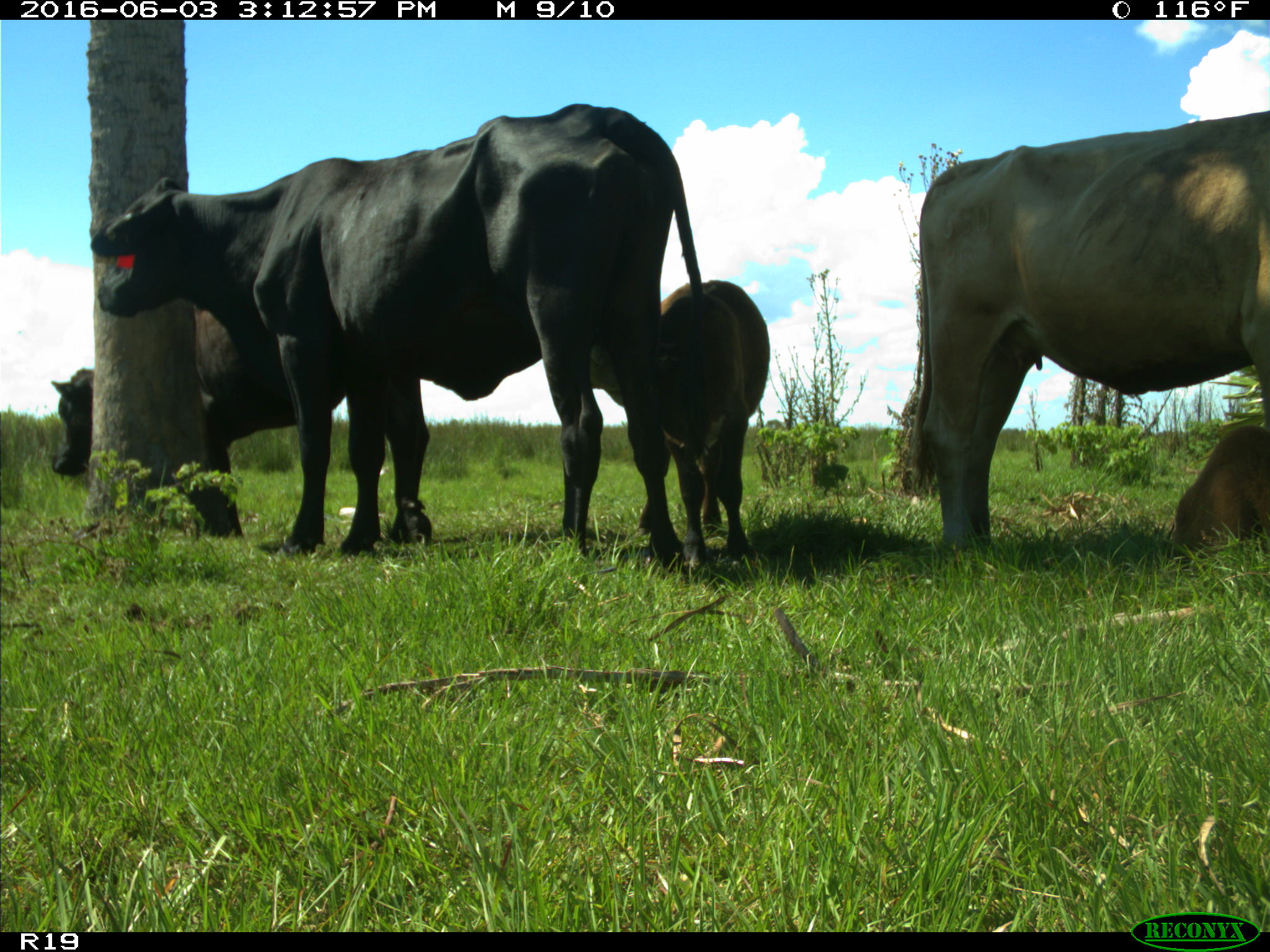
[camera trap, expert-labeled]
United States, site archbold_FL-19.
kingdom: Animalia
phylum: Chordata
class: Mammalia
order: Artiodactyla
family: Bovidae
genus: Bos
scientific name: Bos taurus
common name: domestic cow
Bos taurus (domestic cow).